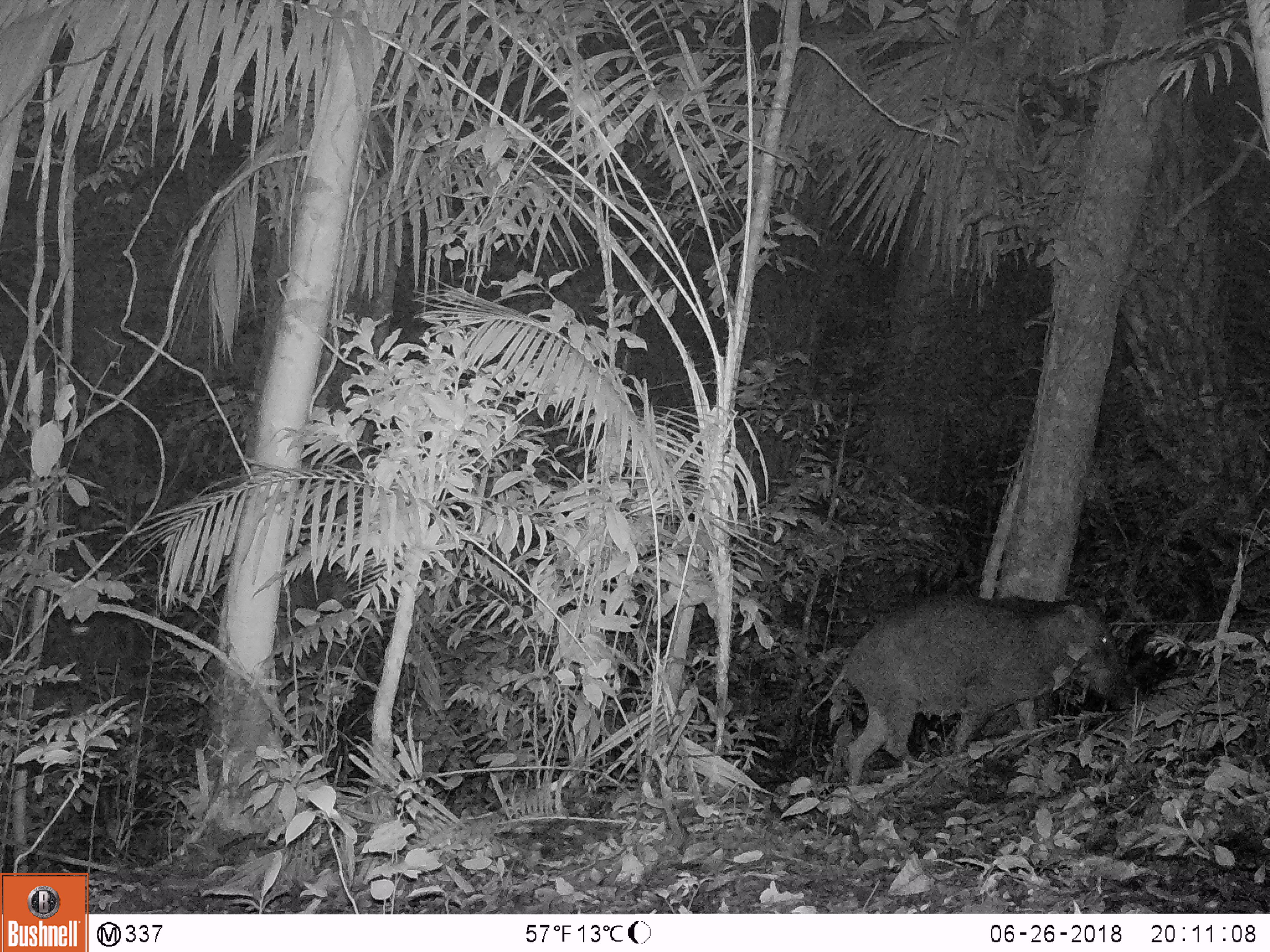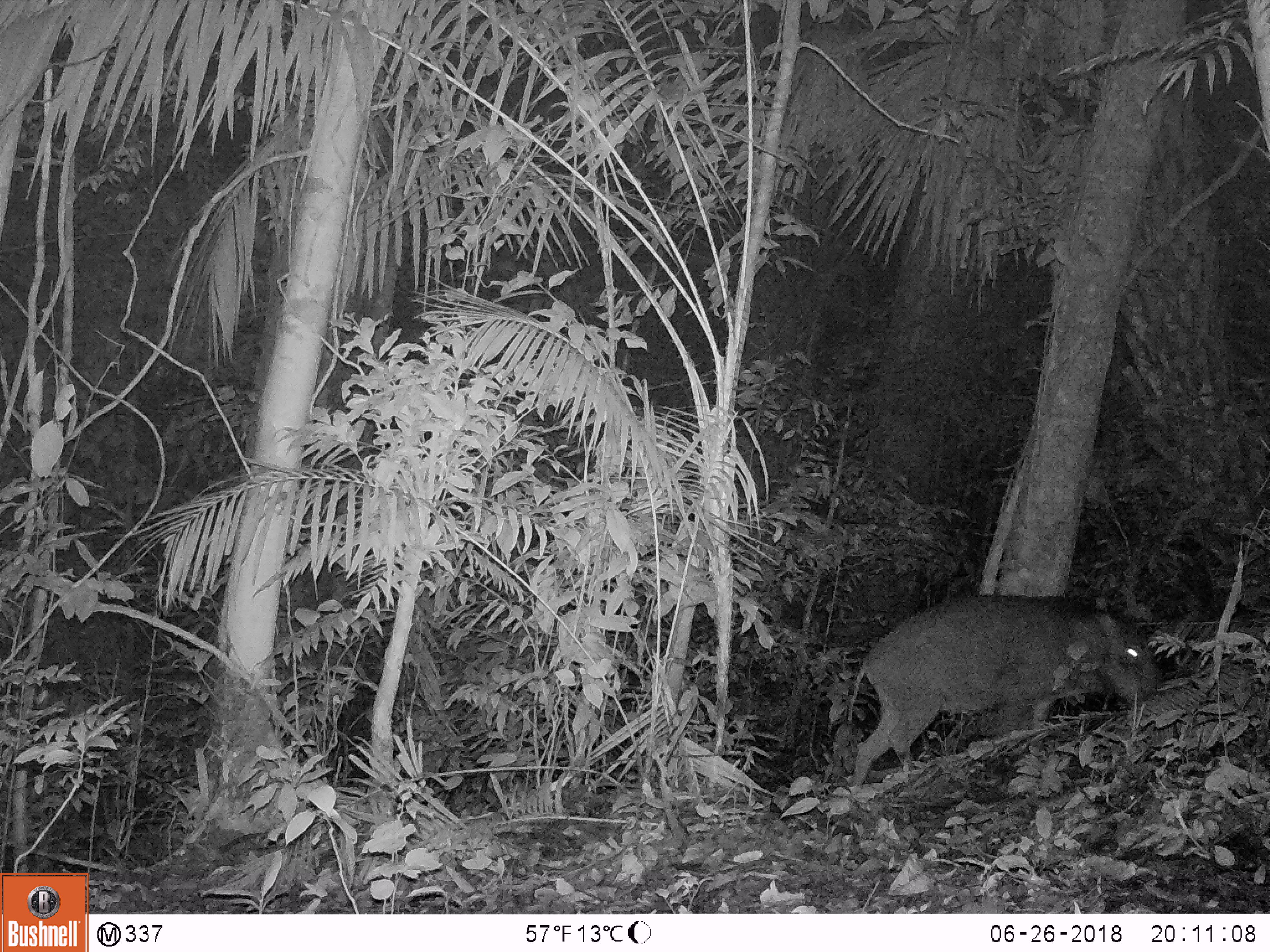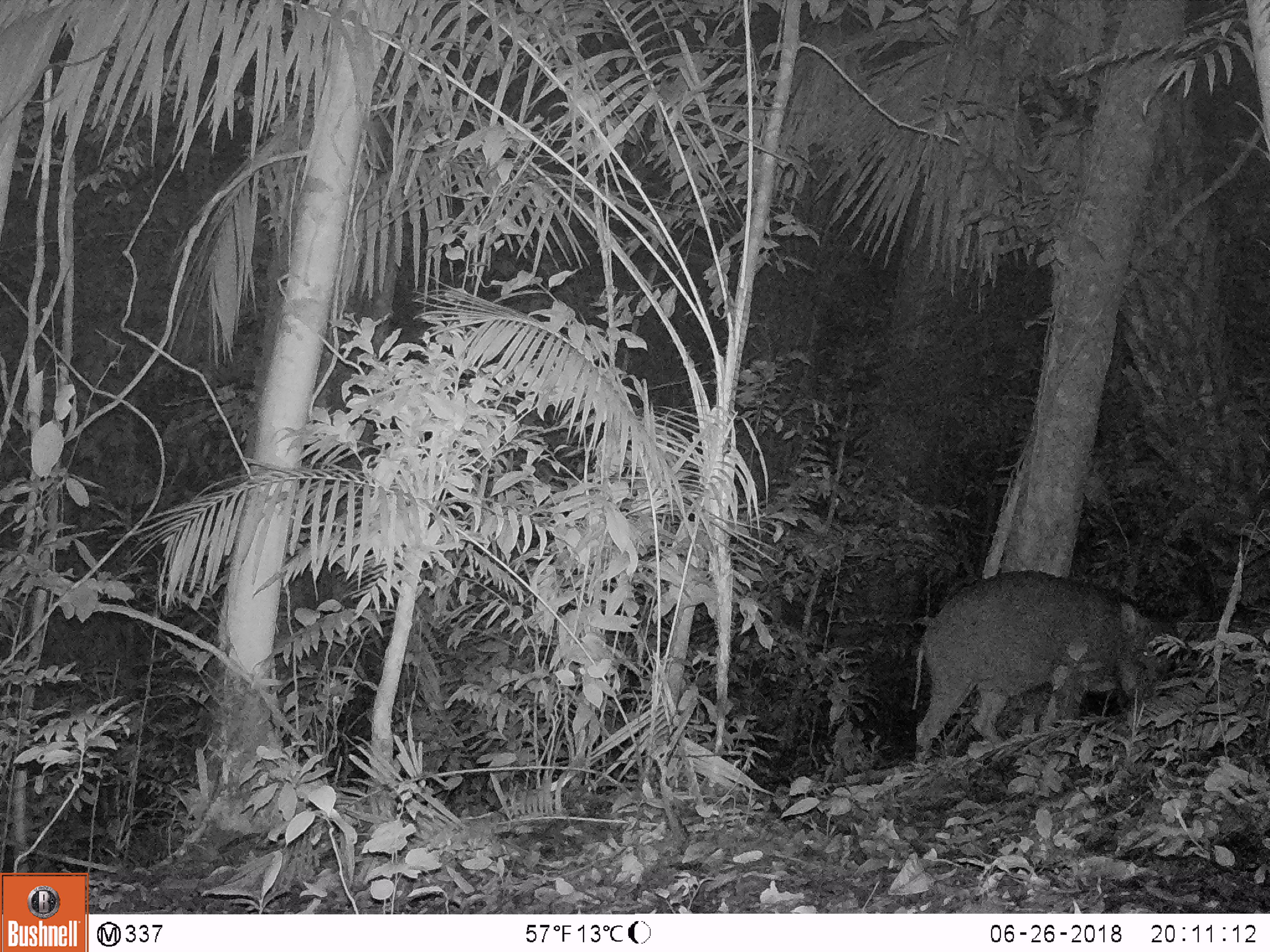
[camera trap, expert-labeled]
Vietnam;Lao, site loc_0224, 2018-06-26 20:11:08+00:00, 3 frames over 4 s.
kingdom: Animalia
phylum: Chordata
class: Mammalia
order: Artiodactyla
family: Suidae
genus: Sus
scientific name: Sus scrofa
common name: eurasian wild pig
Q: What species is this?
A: Eurasian wild pig (Sus scrofa).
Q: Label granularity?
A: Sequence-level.